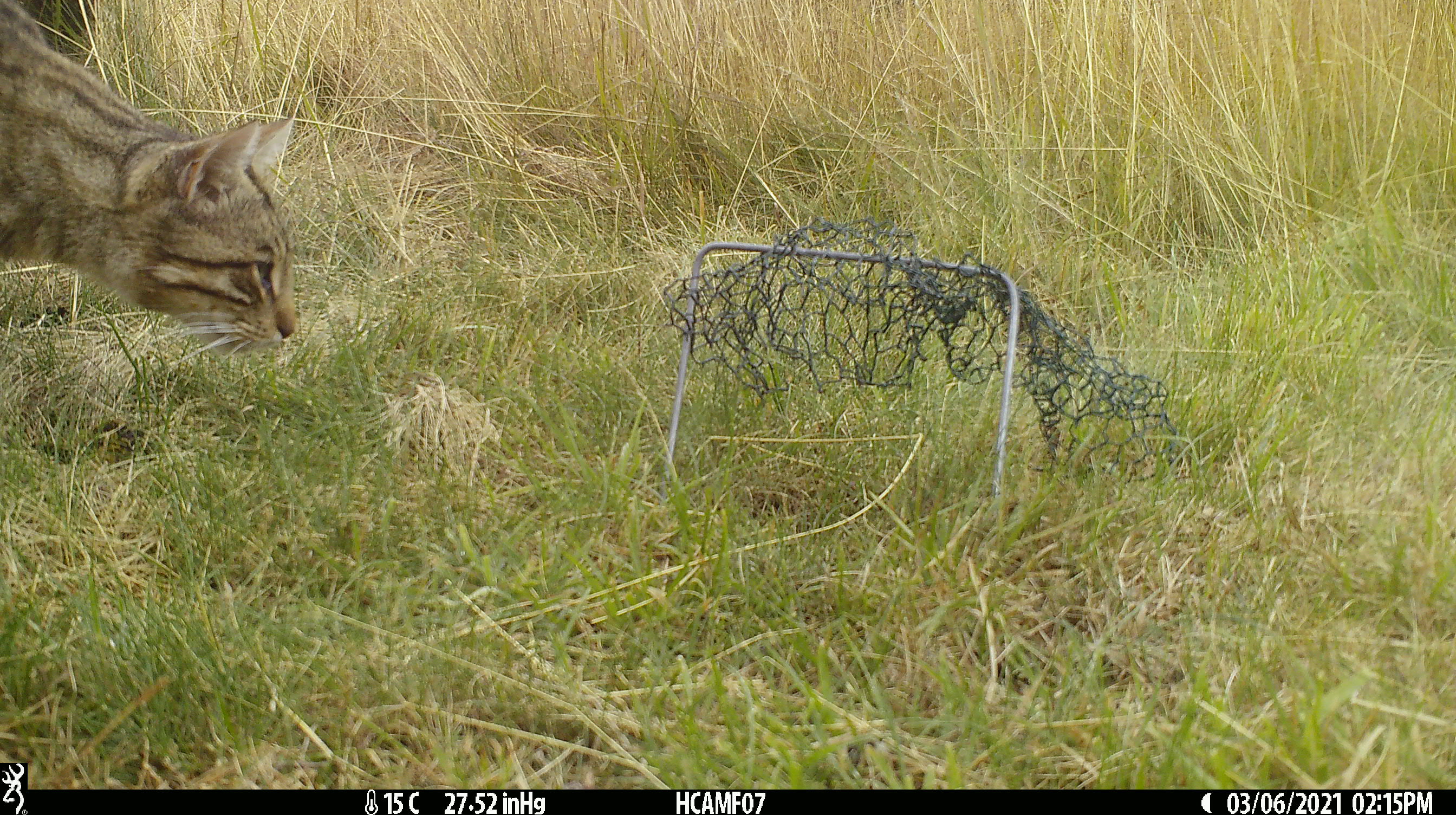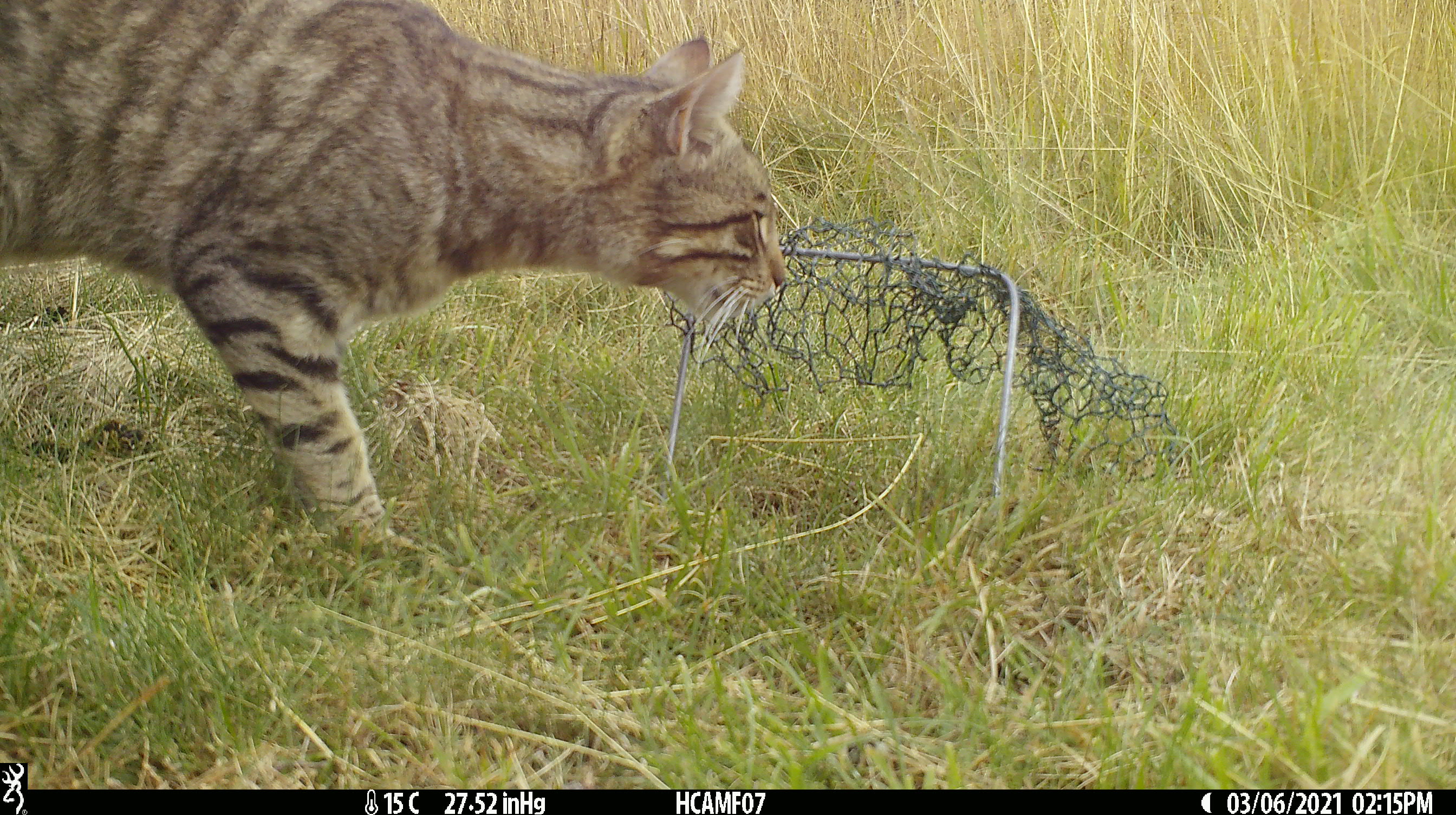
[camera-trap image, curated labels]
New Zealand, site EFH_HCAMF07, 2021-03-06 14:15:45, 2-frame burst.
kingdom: Animalia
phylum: Chordata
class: Mammalia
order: Carnivora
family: Felidae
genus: Felis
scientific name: Felis catus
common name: domestic cat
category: cat